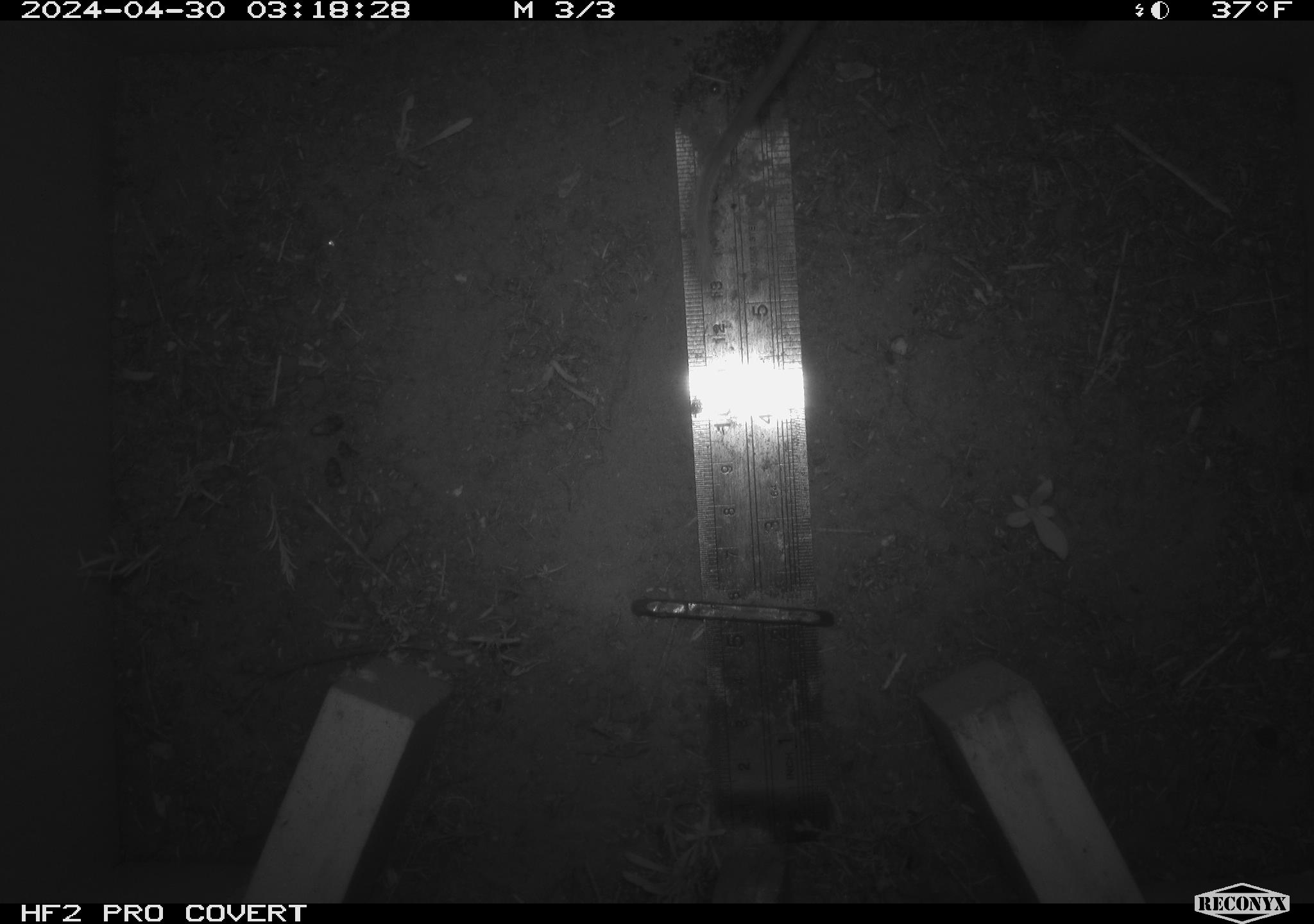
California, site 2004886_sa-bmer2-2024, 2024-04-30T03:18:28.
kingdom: Animalia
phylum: Chordata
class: Mammalia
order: Rodentia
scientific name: Rodentia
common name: mouse species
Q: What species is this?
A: Mouse species (Rodentia).